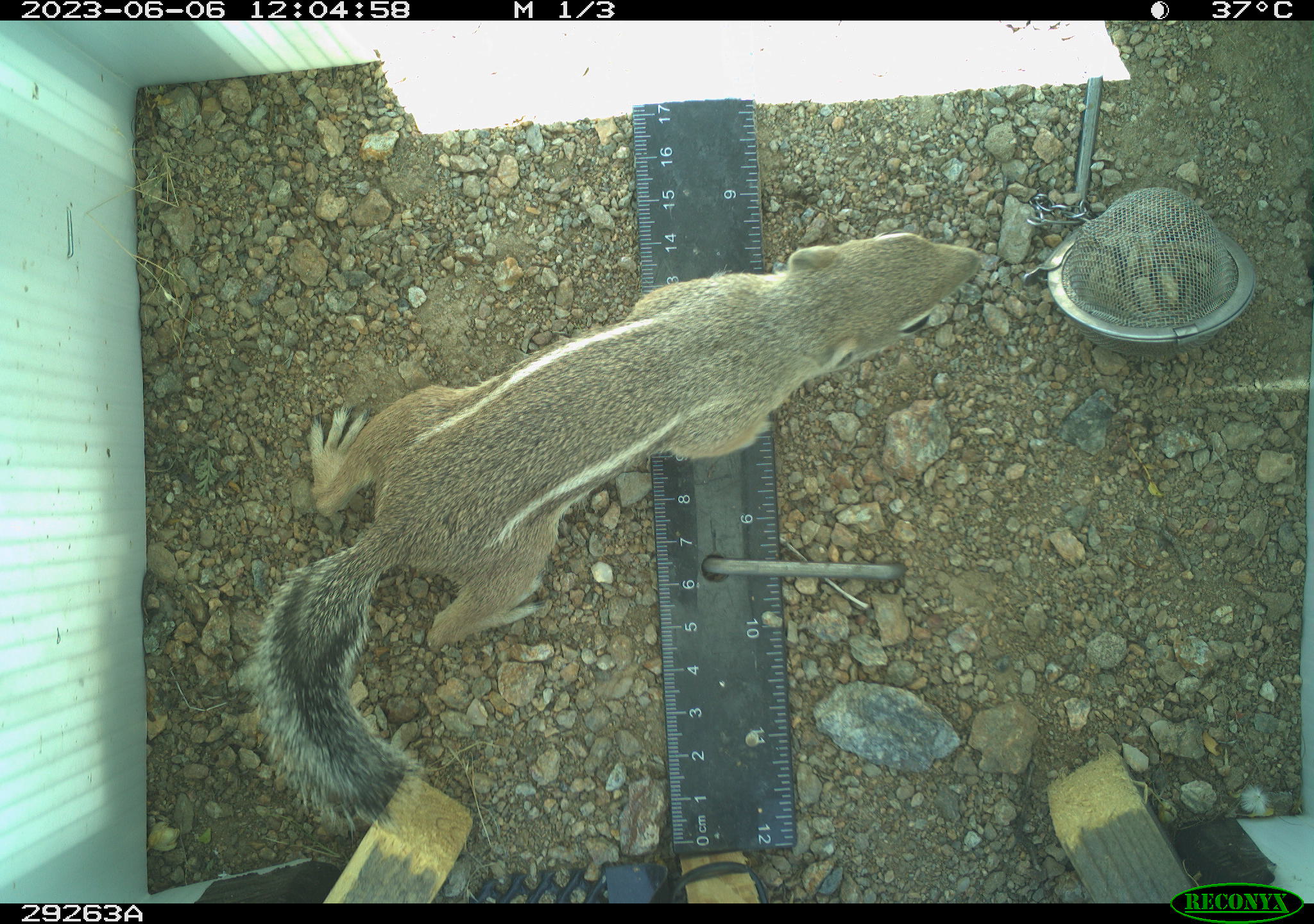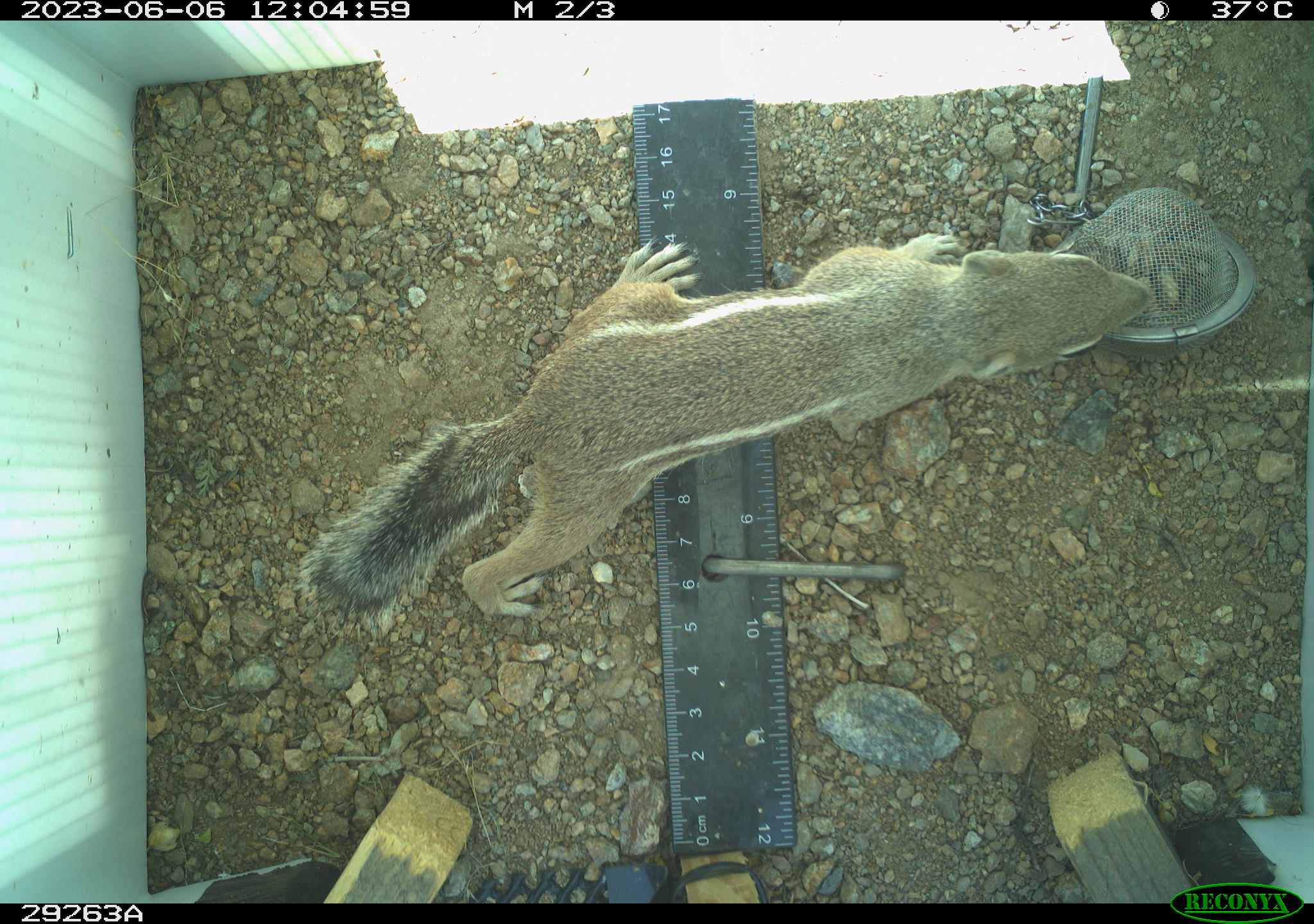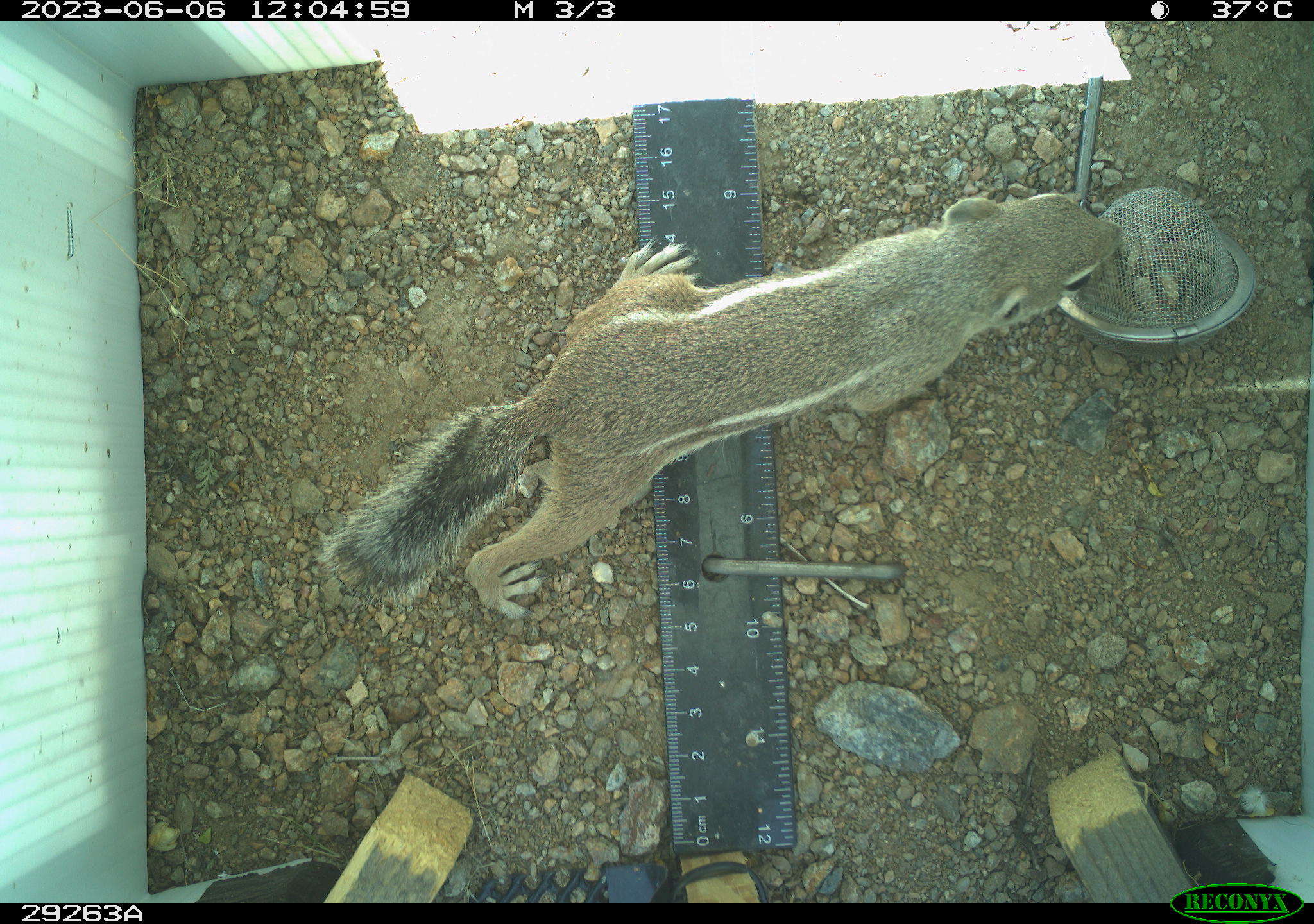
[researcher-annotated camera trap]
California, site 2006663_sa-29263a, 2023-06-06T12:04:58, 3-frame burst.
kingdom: Animalia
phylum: Chordata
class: Mammalia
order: Rodentia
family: Sciuridae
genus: Ammospermophilus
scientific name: Ammospermophilus leucurus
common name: white-tailed antelope squirrel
White-tailed antelope squirrel (Ammospermophilus leucurus).